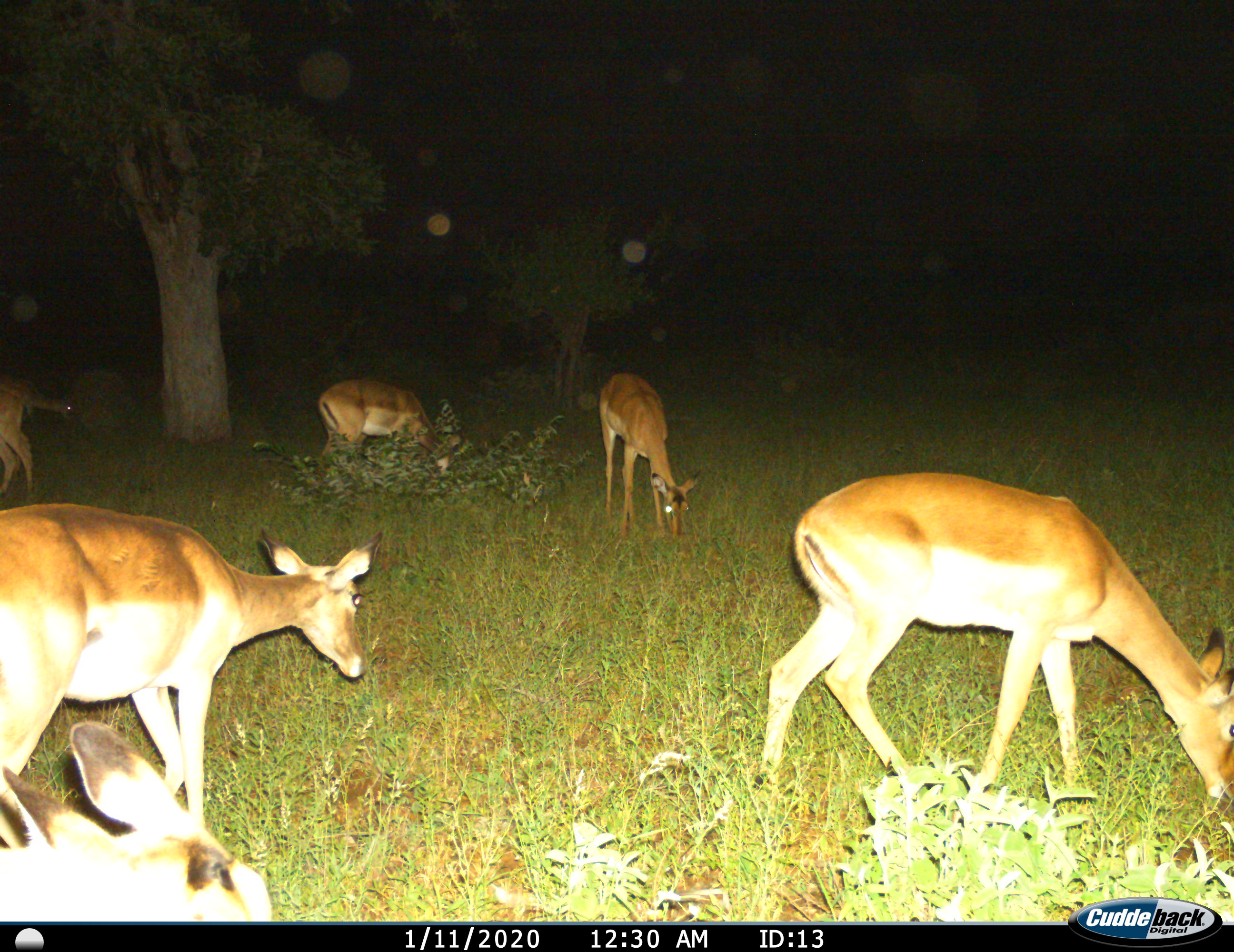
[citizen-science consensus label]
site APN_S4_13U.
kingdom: Animalia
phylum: Chordata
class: Mammalia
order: Artiodactyla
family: Bovidae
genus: Aepyceros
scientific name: Aepyceros melampus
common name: impala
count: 6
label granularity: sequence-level